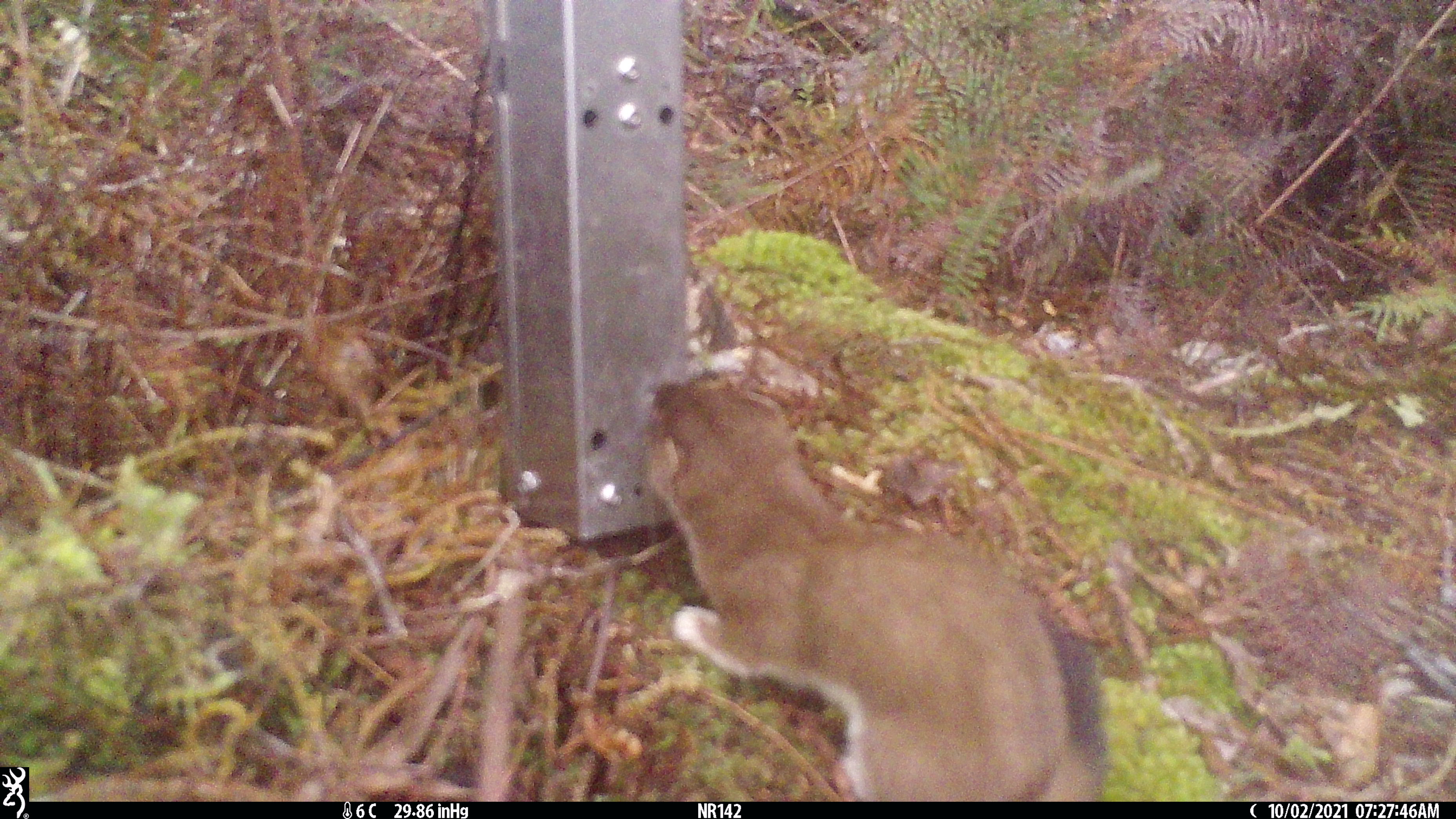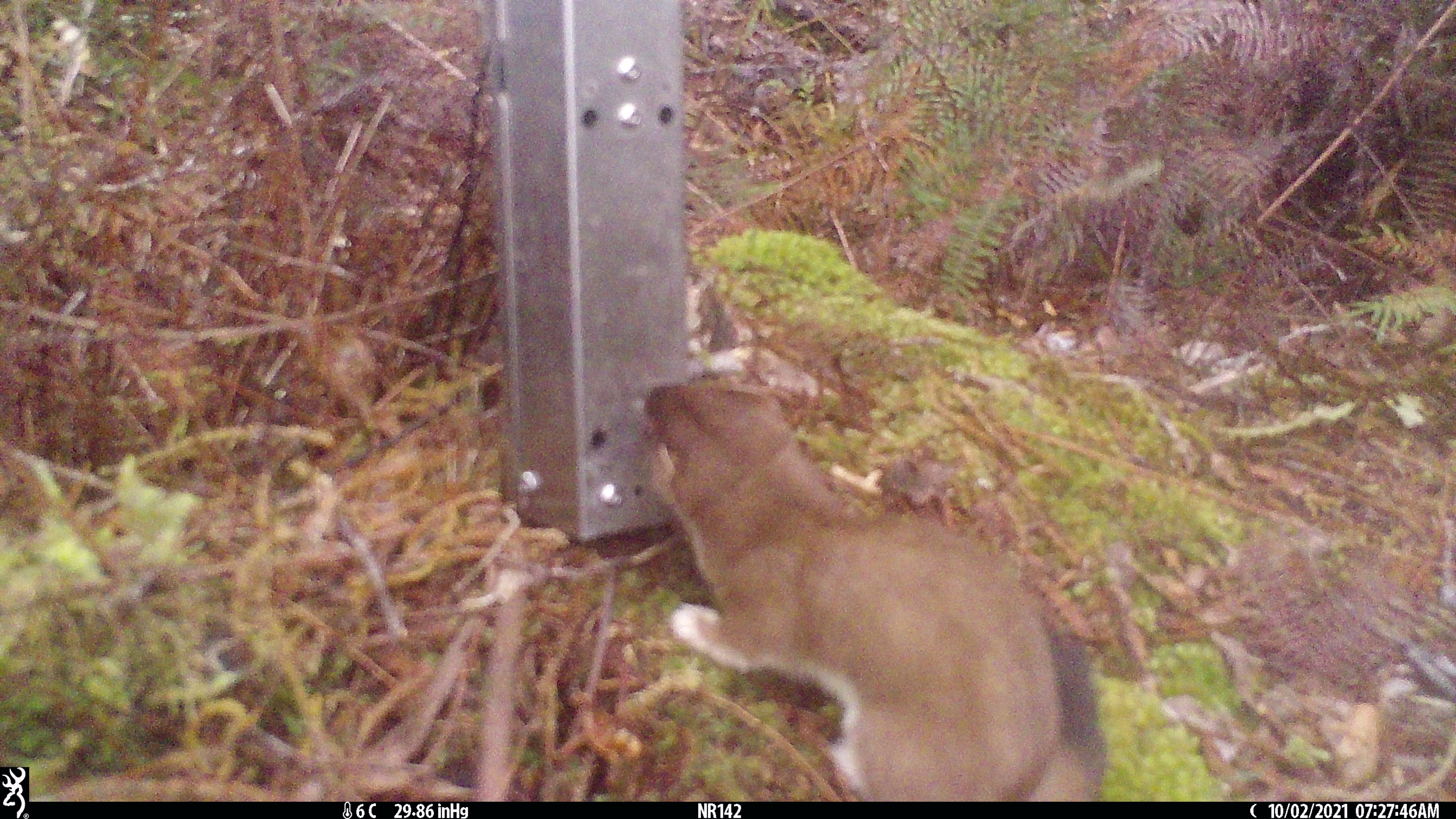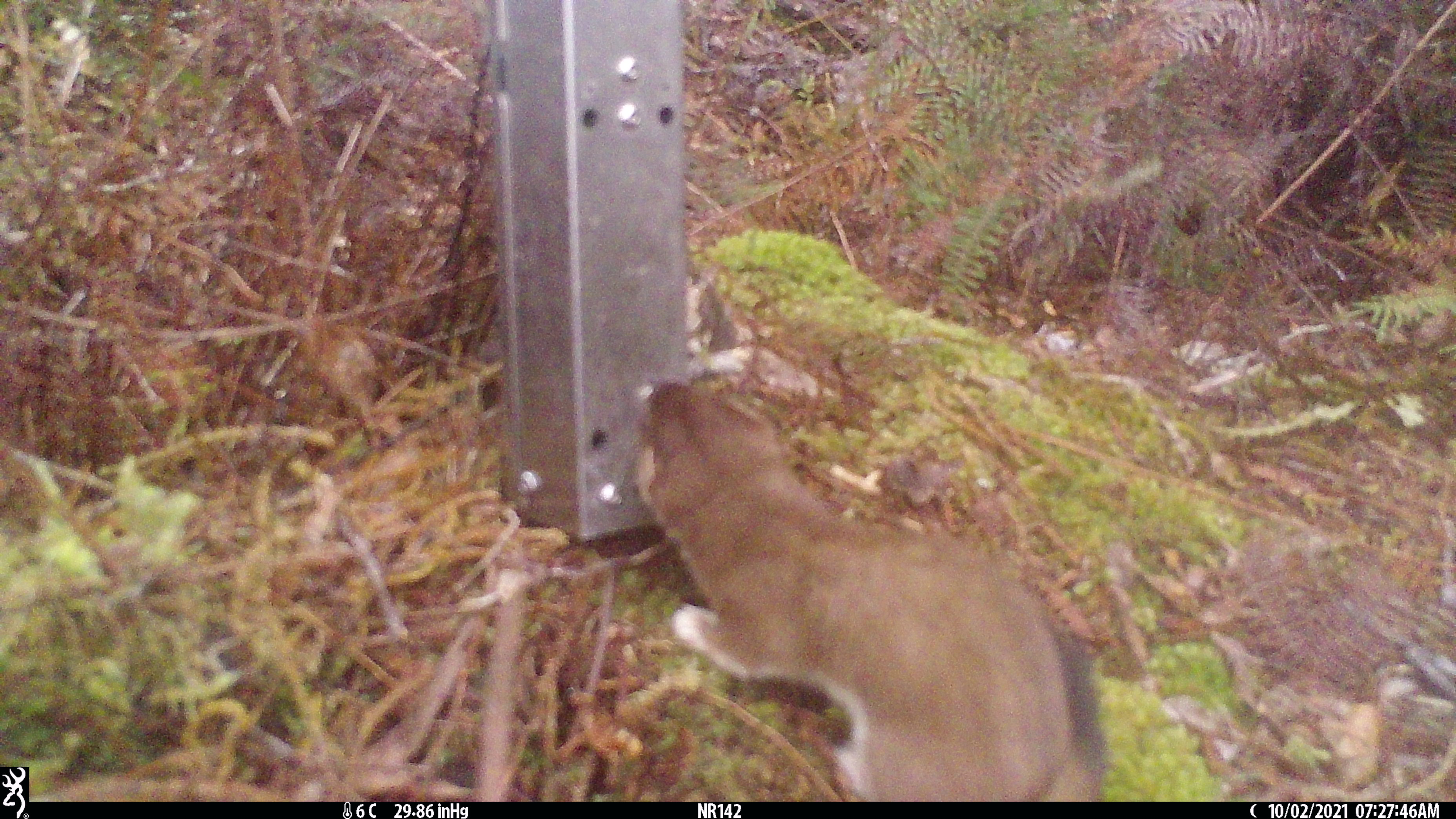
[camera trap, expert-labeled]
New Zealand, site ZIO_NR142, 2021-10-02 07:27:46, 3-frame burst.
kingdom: Animalia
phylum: Chordata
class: Mammalia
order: Carnivora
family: Mustelidae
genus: Mustela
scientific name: Mustela erminea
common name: stoat